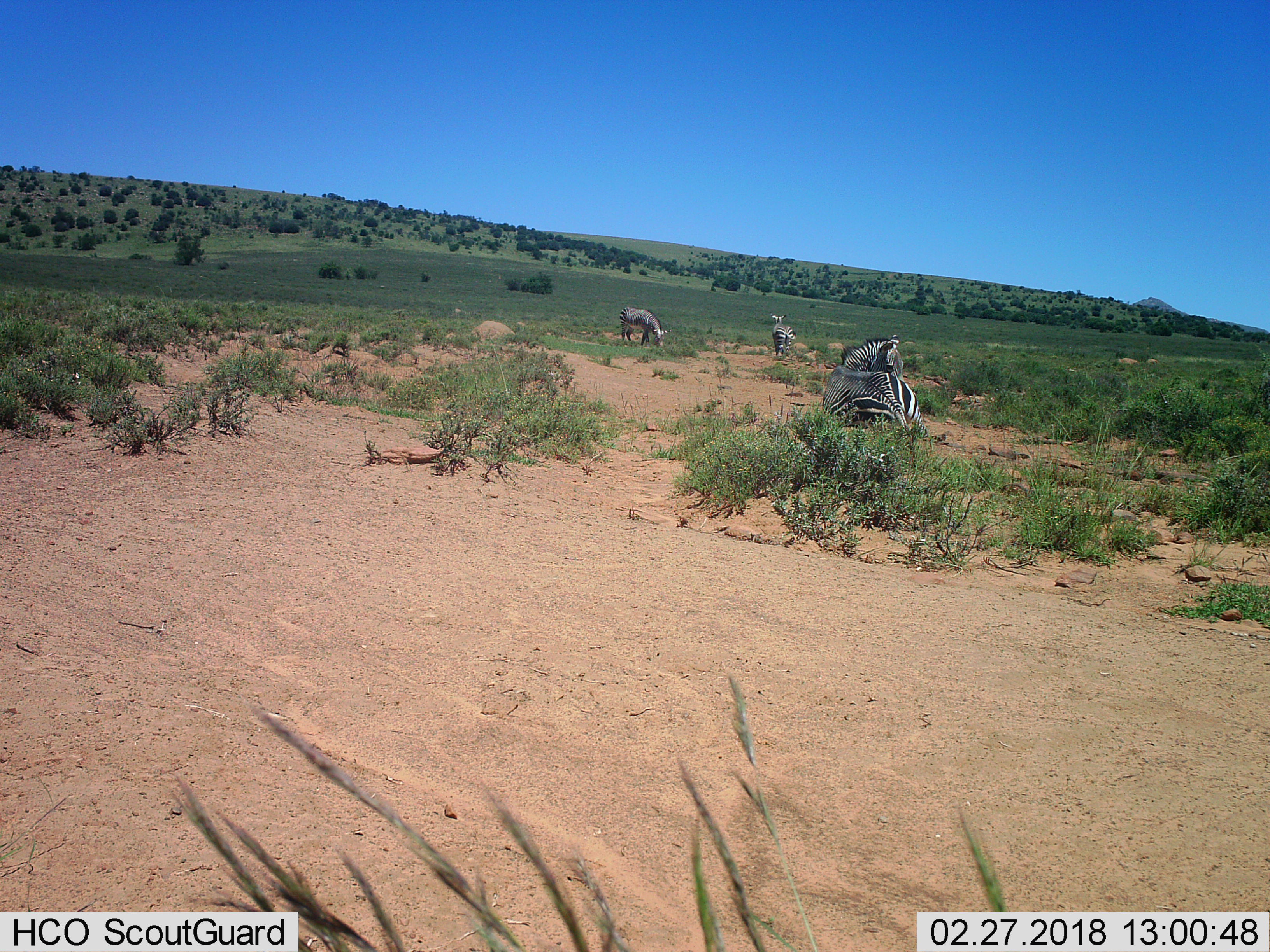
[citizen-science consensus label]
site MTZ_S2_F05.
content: unidentified animal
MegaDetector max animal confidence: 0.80